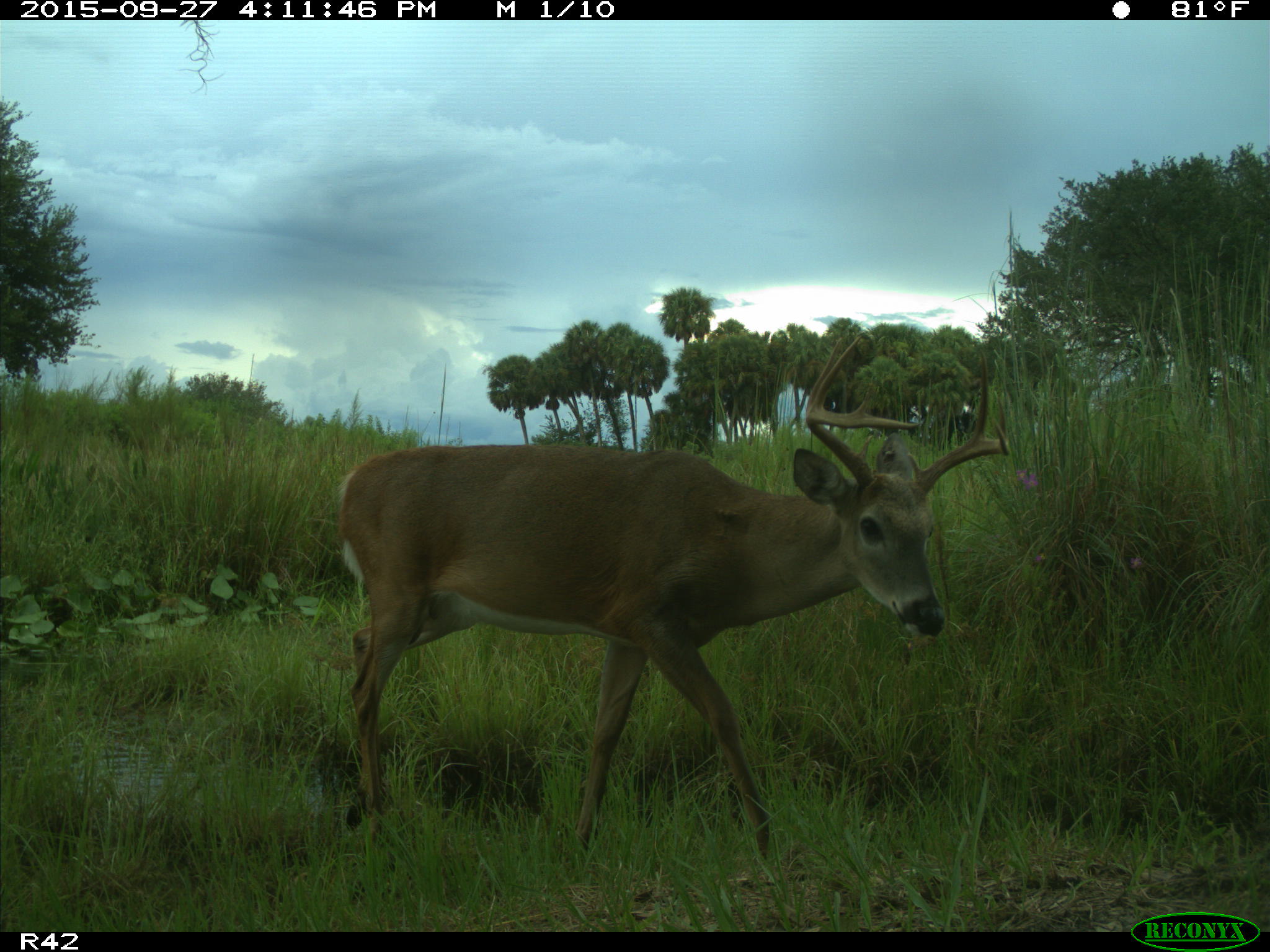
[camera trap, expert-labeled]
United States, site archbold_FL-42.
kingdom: Animalia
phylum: Chordata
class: Mammalia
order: Artiodactyla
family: Cervidae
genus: Odocoileus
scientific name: Odocoileus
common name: deer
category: unidentified deer